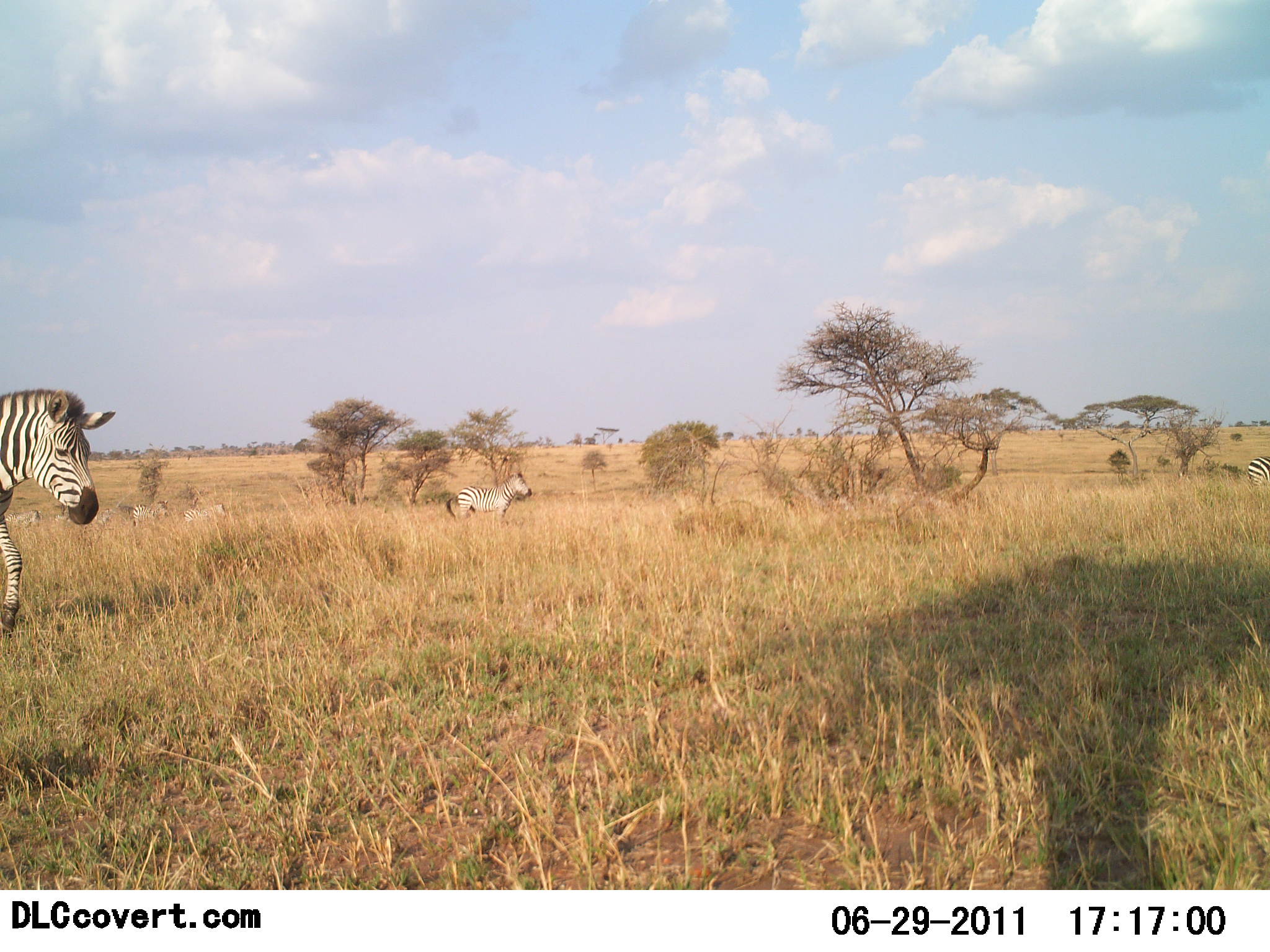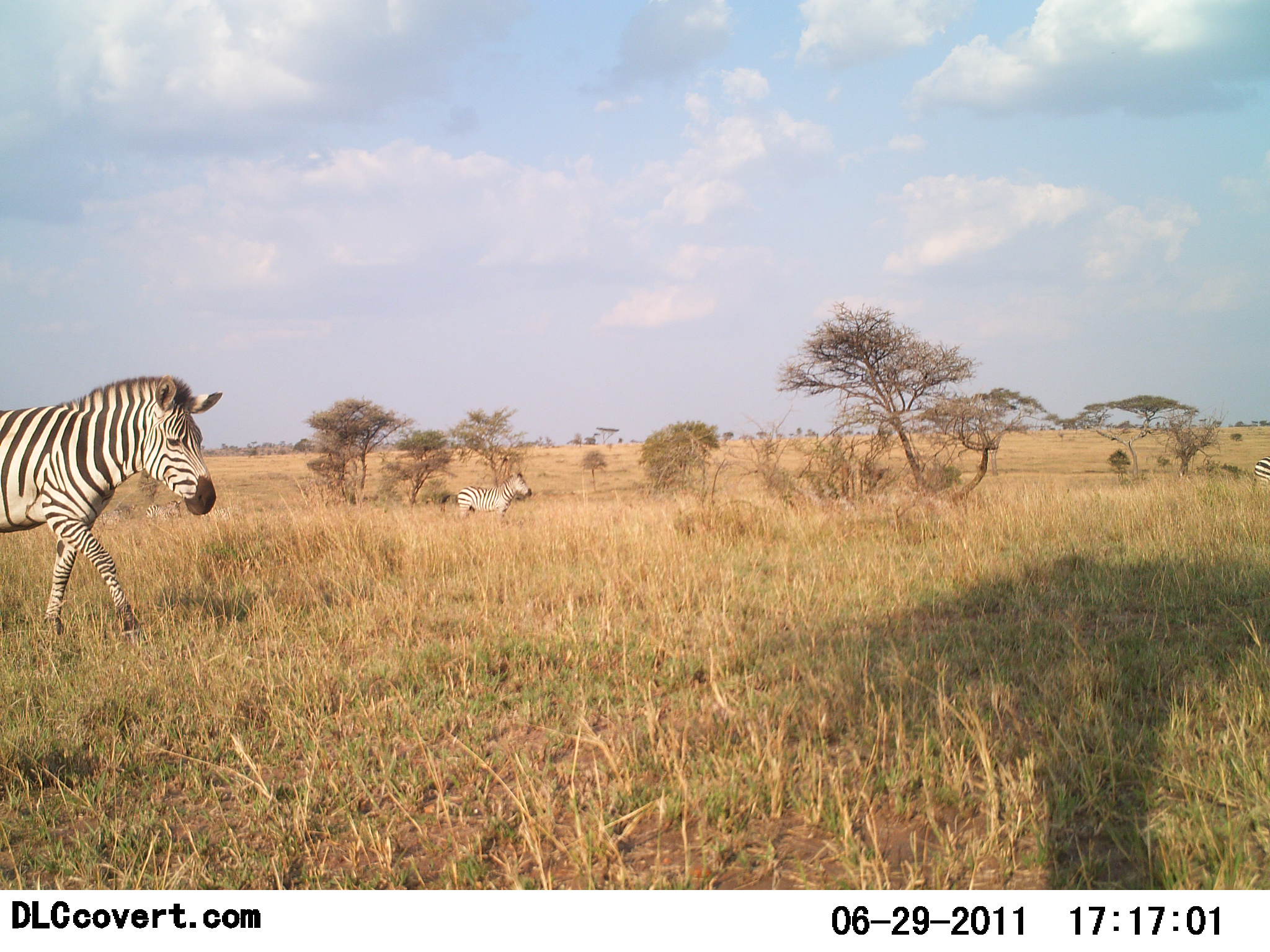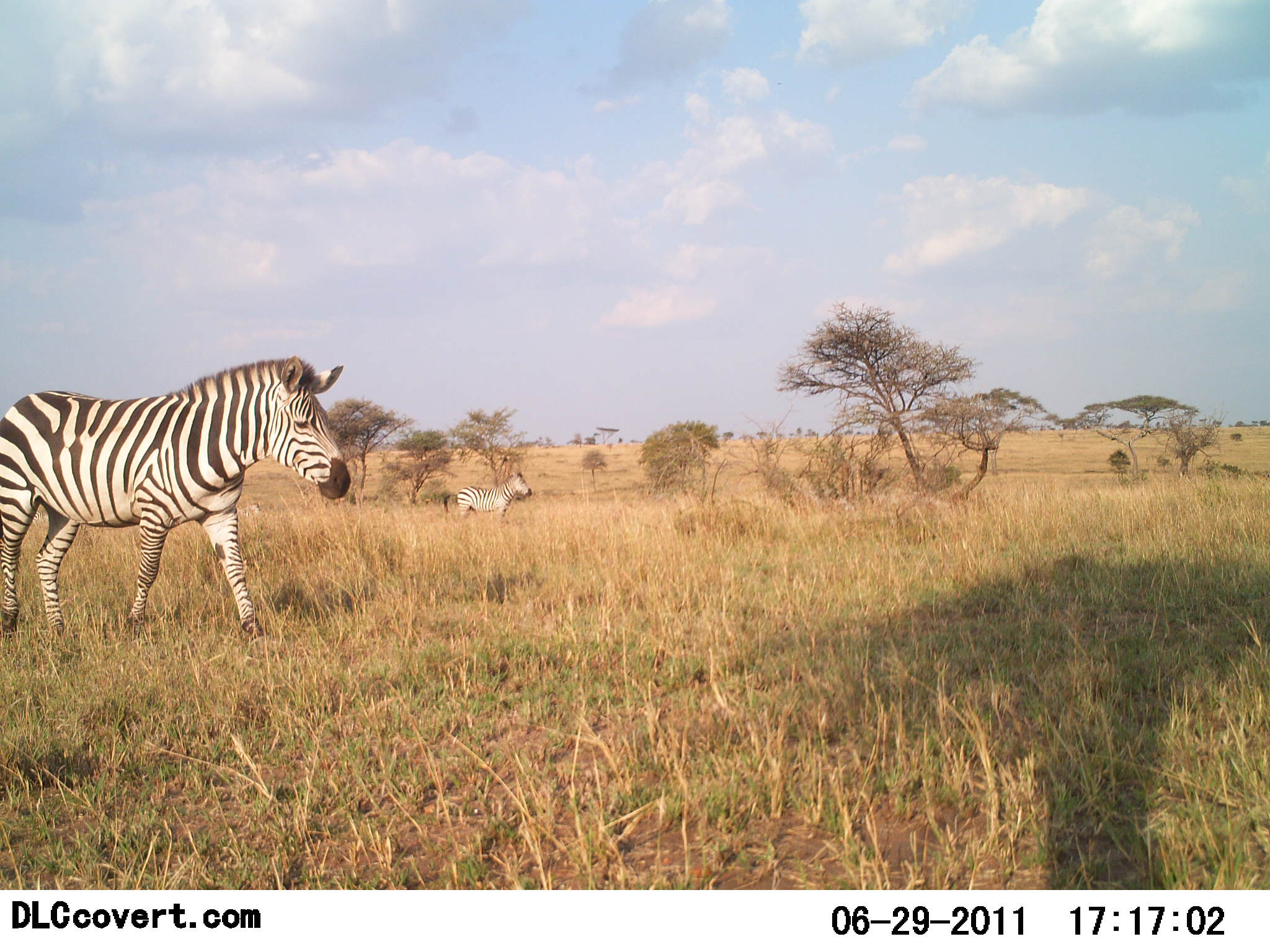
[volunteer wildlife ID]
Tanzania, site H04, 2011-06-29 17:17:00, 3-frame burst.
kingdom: Animalia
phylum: Chordata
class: Mammalia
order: Perissodactyla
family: Equidae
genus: Equus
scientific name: Equus quagga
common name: plains zebra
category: zebra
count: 6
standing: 50%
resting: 0%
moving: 100%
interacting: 0%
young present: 0%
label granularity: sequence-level